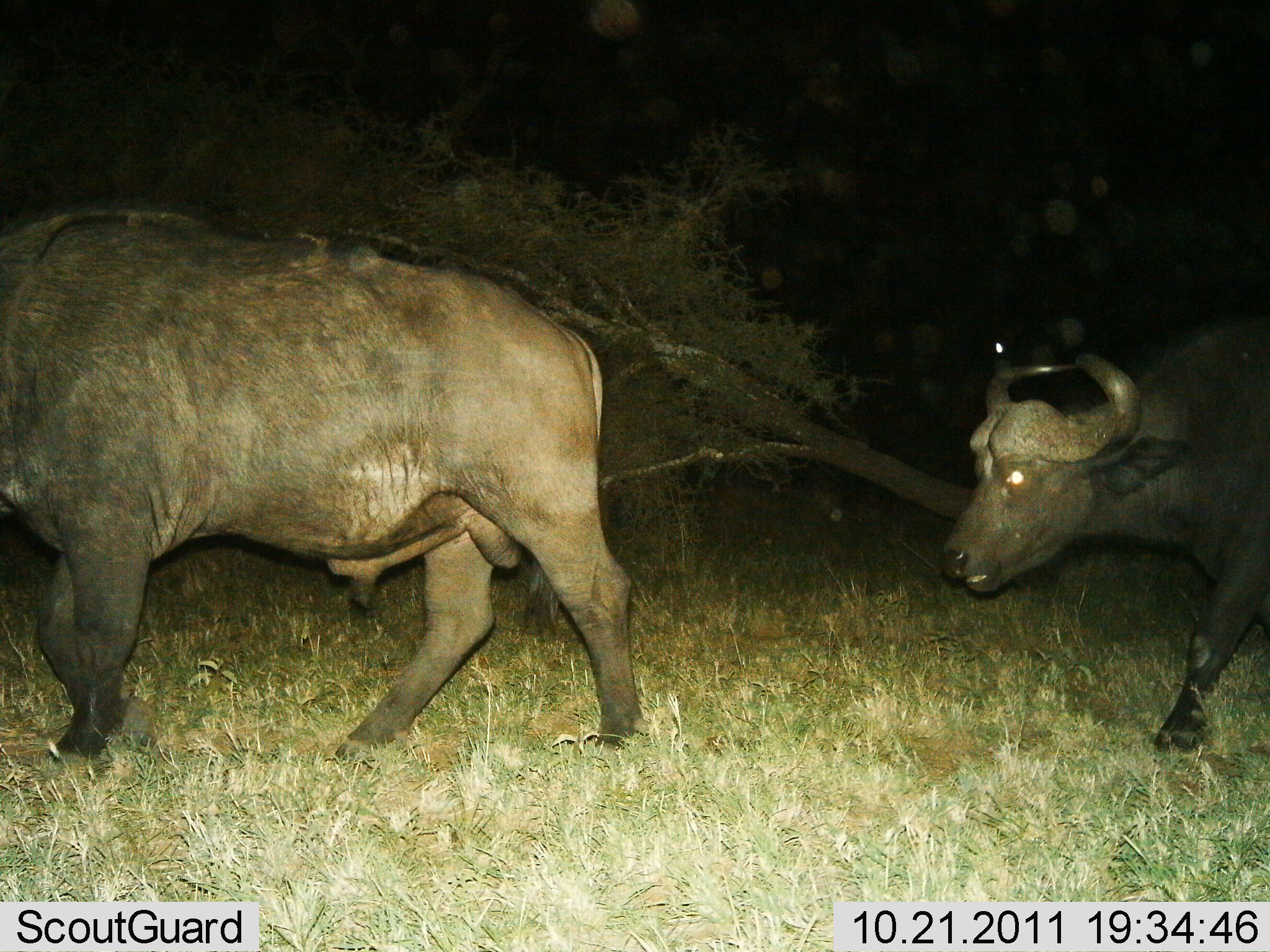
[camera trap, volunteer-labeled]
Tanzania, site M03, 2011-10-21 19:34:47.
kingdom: Animalia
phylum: Chordata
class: Mammalia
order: Artiodactyla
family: Bovidae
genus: Syncerus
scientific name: Syncerus caffer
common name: cape buffalo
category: buffalo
Buffalo (cape buffalo) (Syncerus caffer), count 2. Behavior (volunteer vote fractions): standing 12%, resting 0%, moving 88%, interacting 0%. Young present (vote fraction): 0%. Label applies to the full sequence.